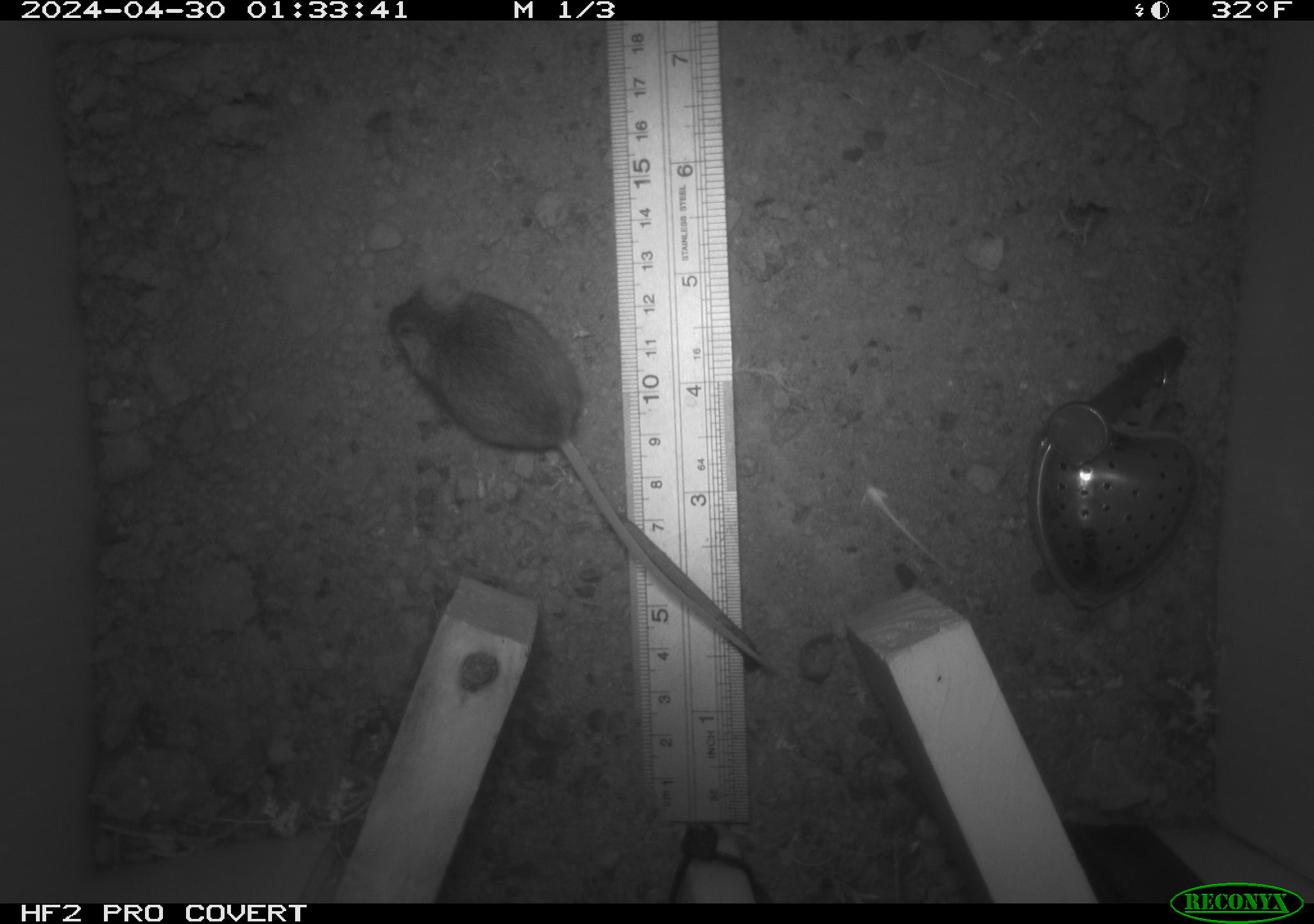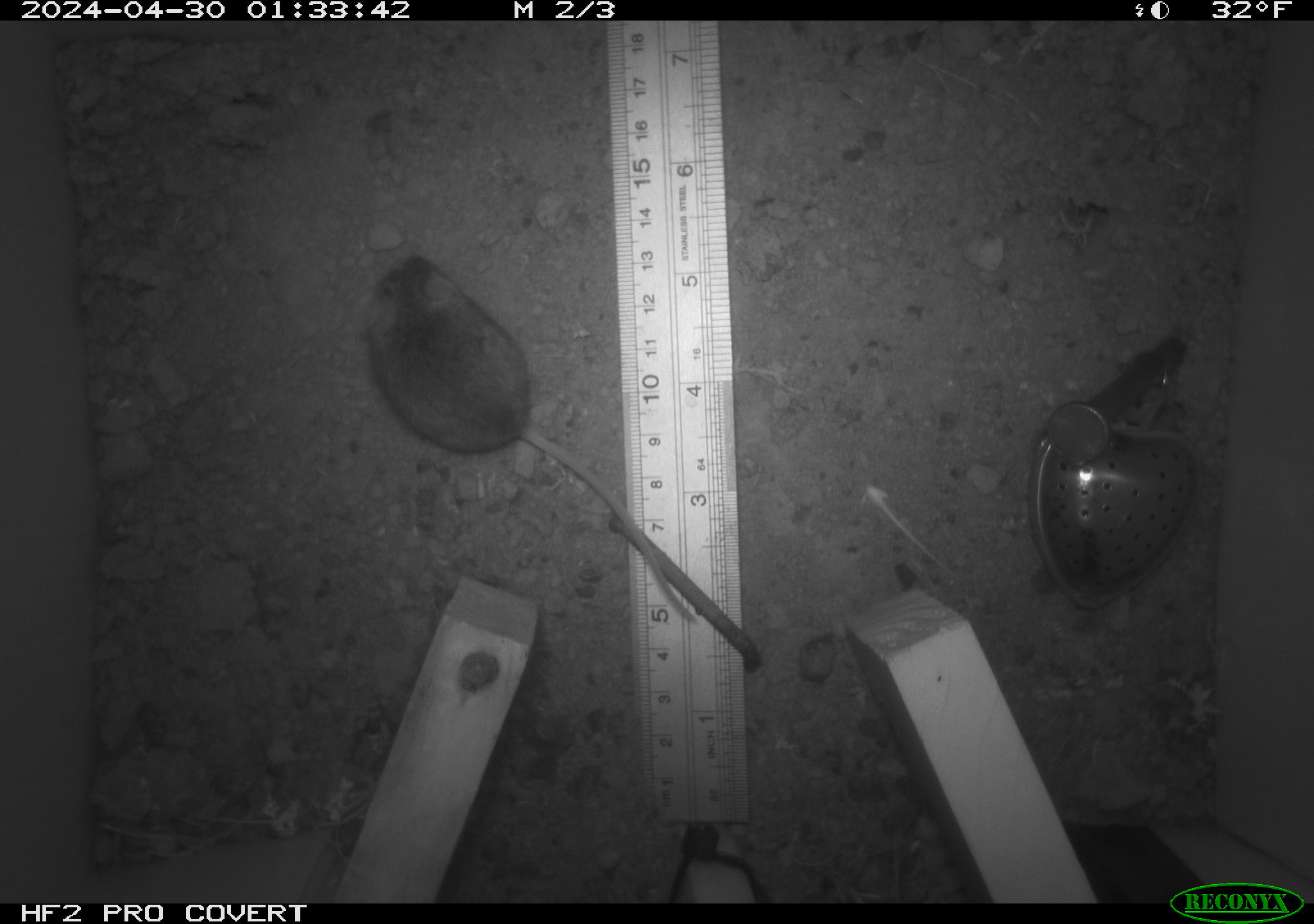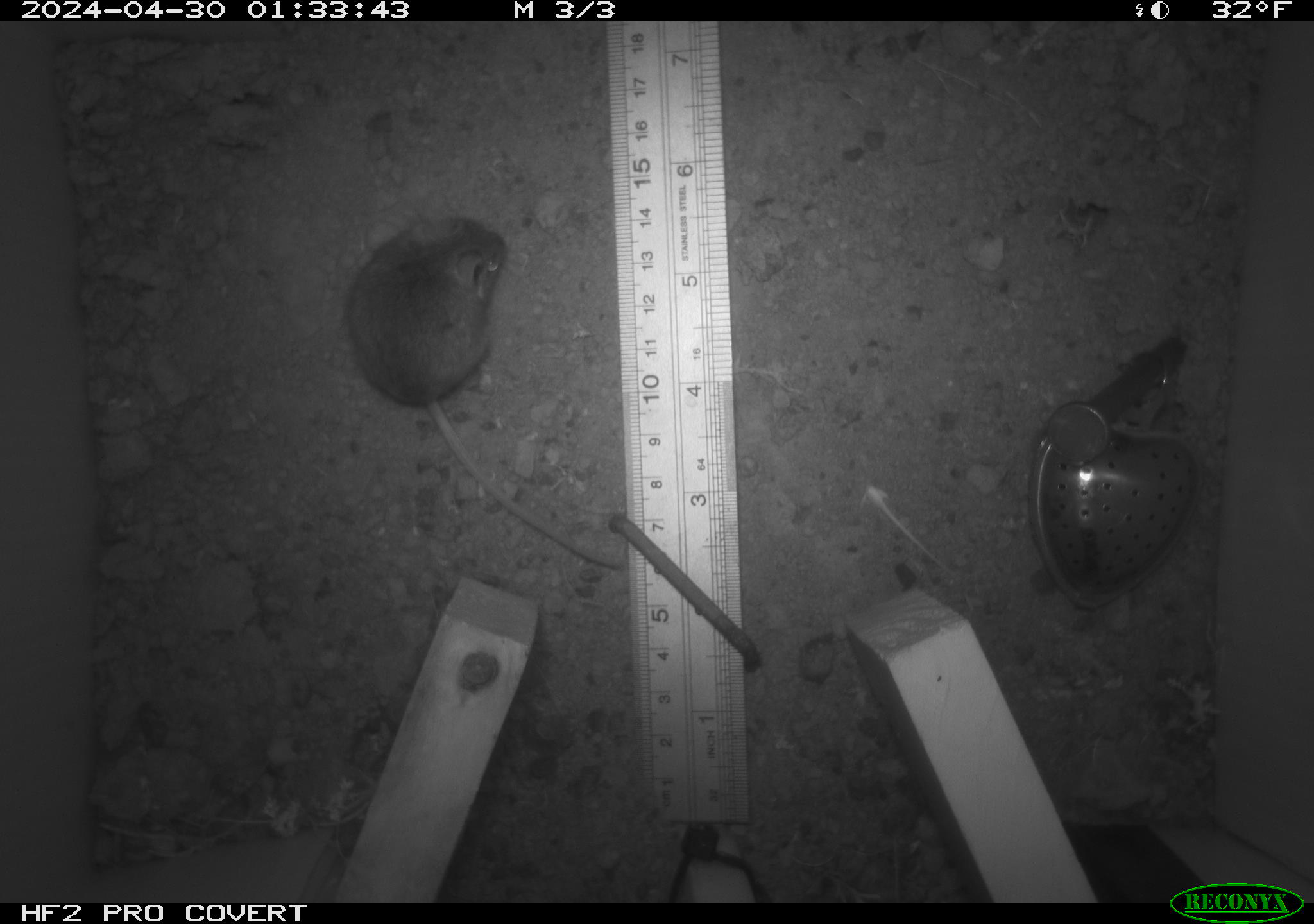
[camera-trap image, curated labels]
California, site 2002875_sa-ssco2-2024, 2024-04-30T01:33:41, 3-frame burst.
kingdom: Animalia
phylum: Chordata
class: Mammalia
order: Rodentia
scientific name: Rodentia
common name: mouse species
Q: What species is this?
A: Mouse species (Rodentia).